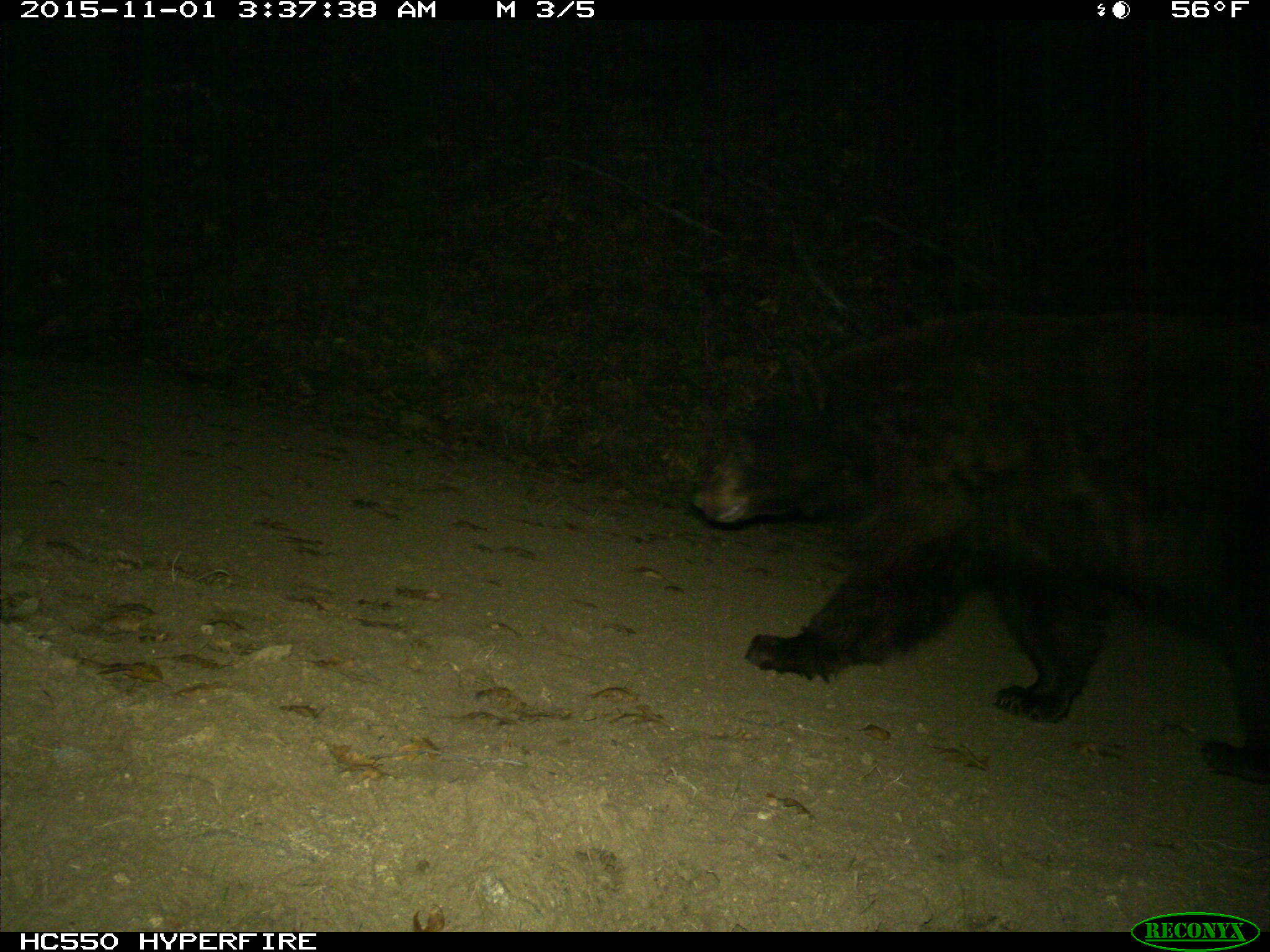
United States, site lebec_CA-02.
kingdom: Animalia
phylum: Chordata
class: Mammalia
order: Carnivora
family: Ursidae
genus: Ursus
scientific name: Ursus americanus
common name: american black bear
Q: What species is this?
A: Ursus americanus (american black bear).